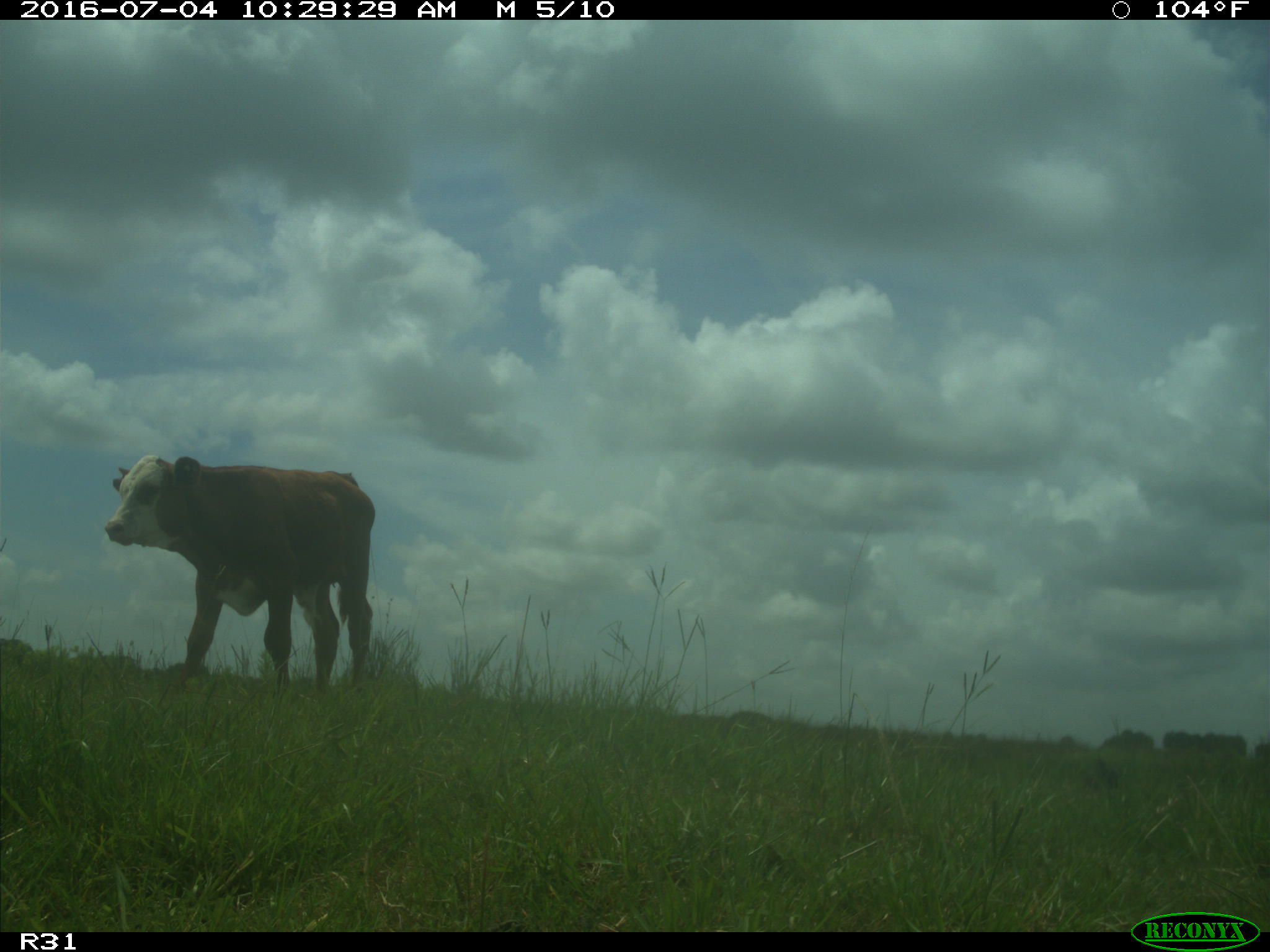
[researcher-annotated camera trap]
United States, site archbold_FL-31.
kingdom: Animalia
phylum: Chordata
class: Mammalia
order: Artiodactyla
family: Bovidae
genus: Bos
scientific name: Bos taurus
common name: domestic cow